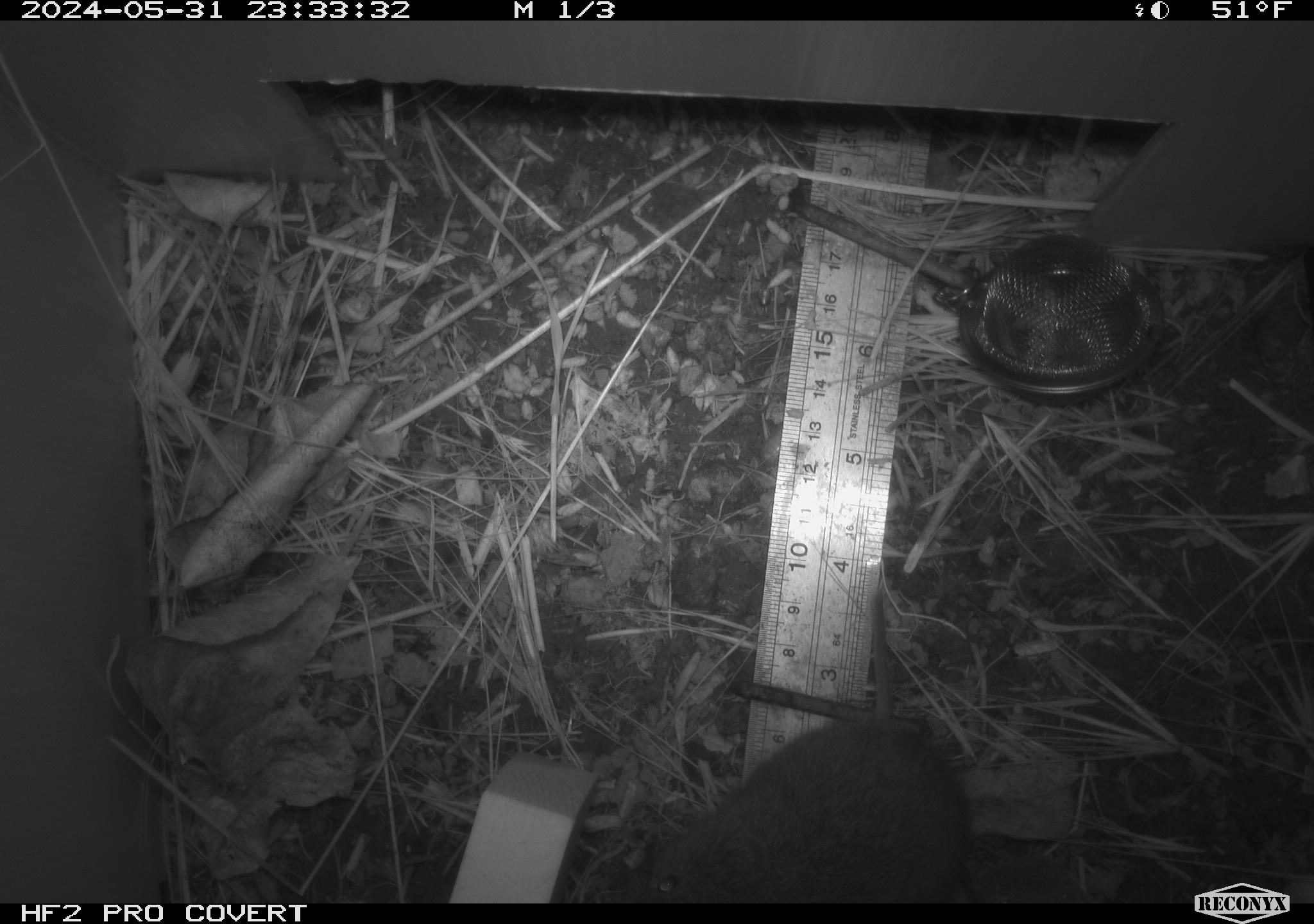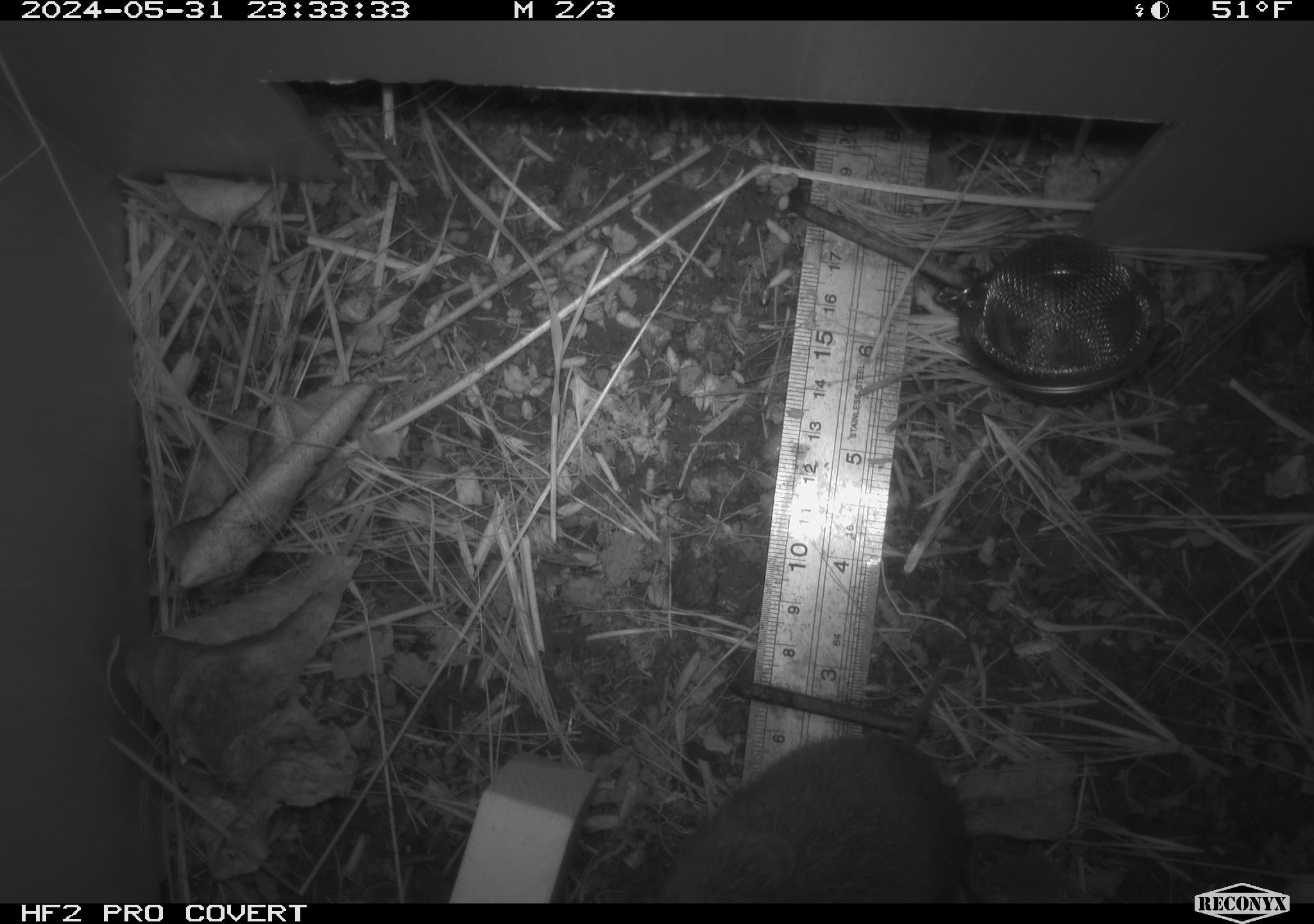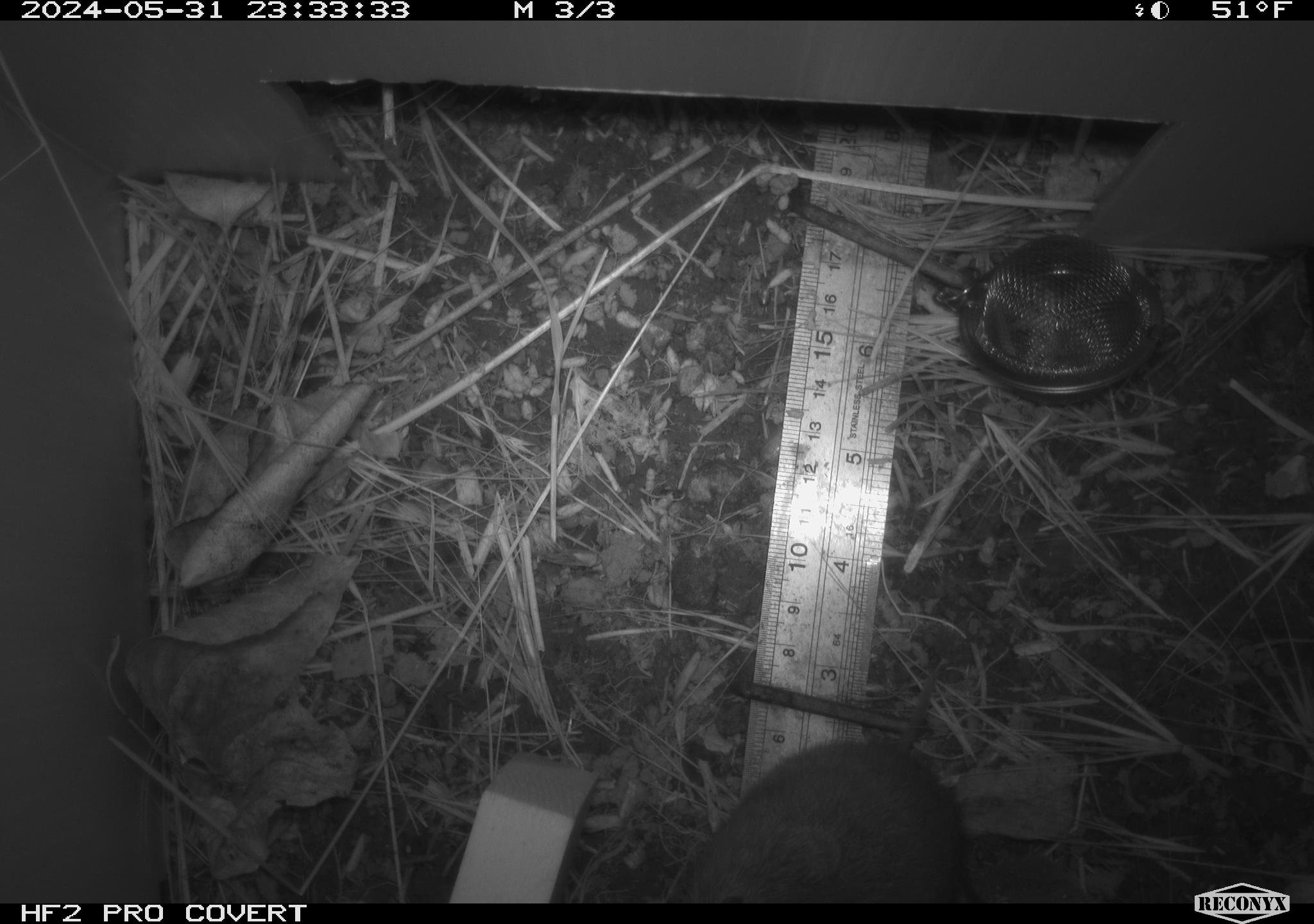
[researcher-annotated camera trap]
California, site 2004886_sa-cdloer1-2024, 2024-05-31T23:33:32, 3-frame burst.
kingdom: Animalia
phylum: Chordata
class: Mammalia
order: Rodentia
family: Cricetidae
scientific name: Arvicolinae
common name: voles, lemmings, and muskrats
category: arvicolinae subfamily